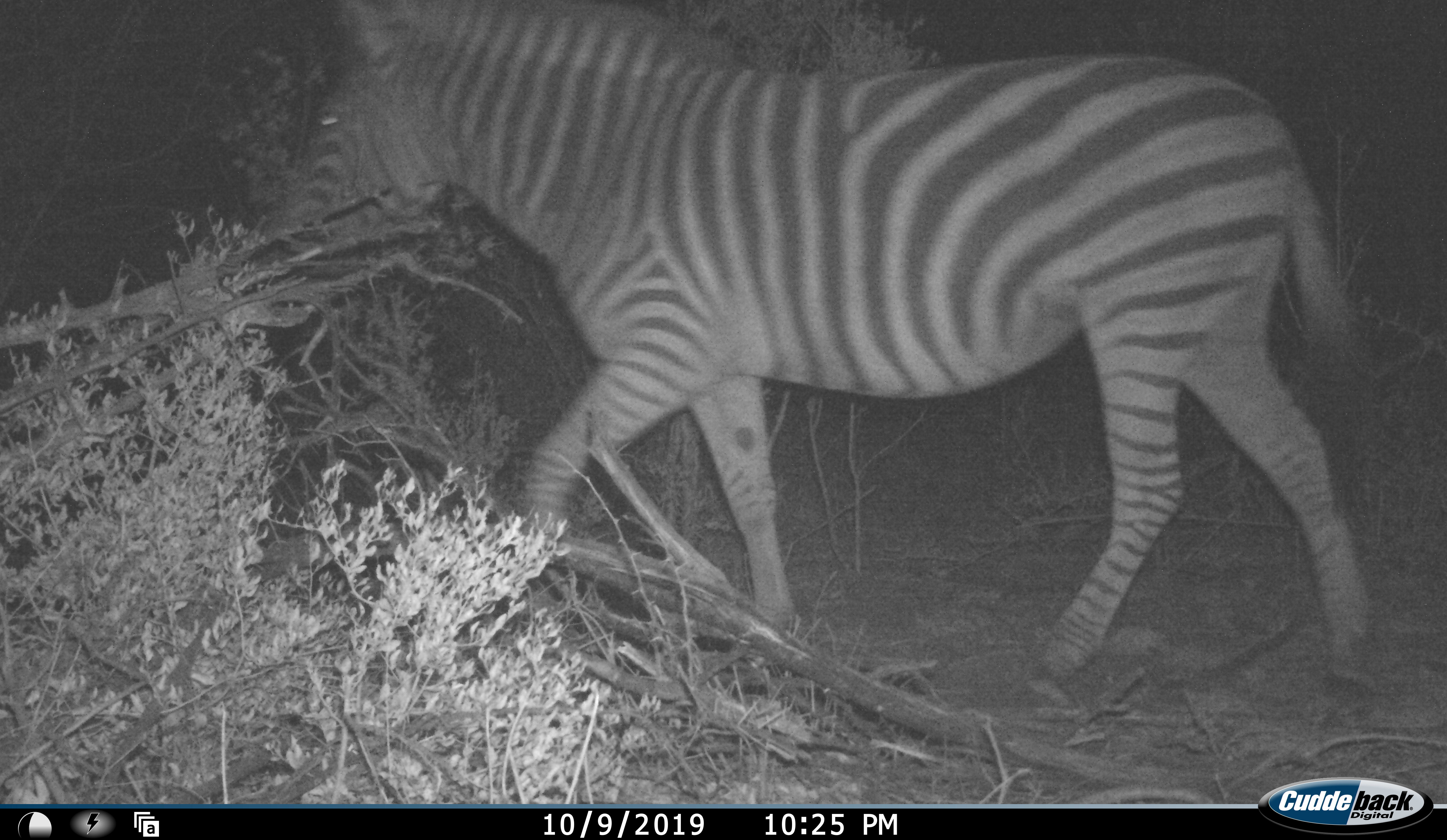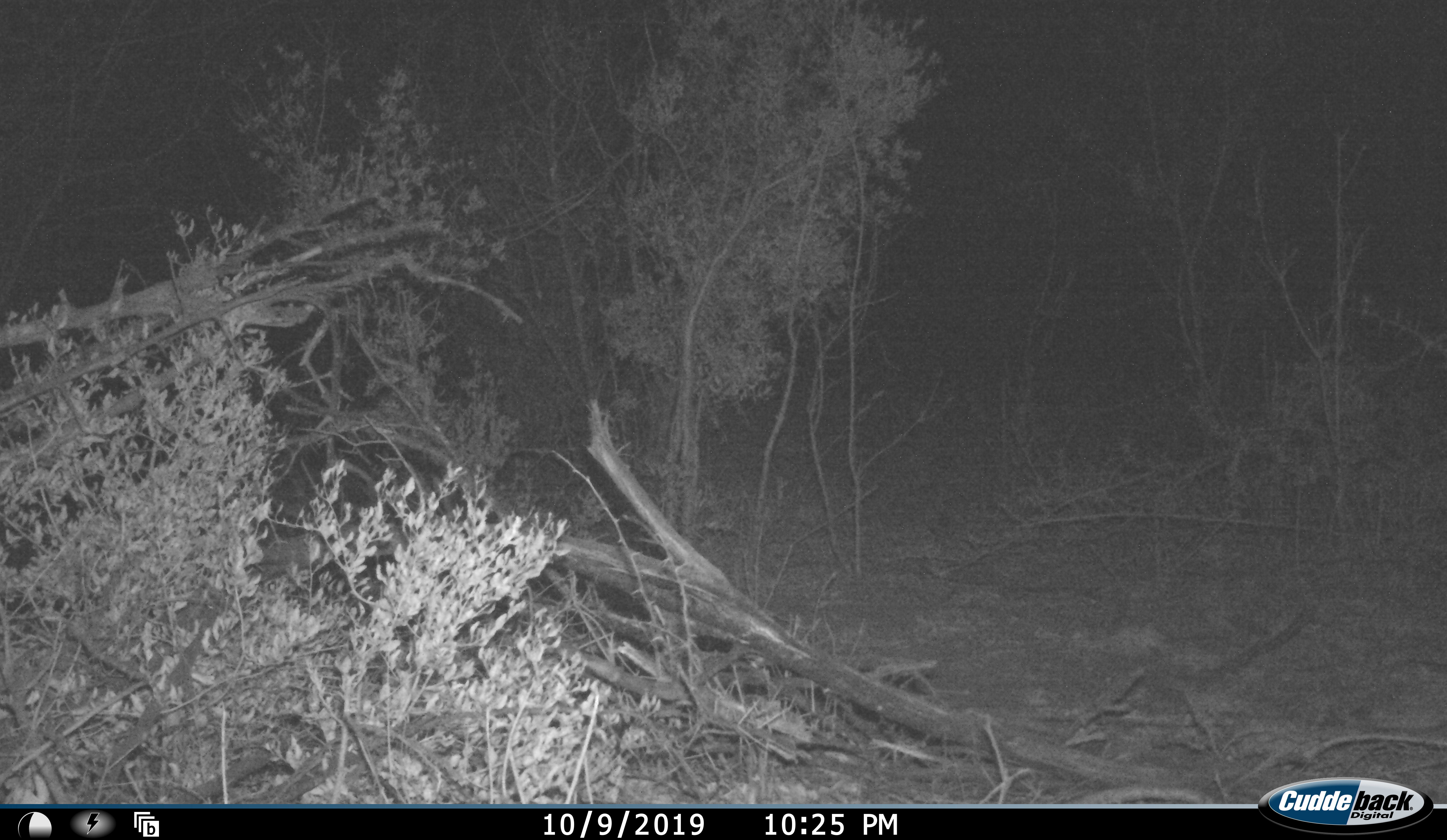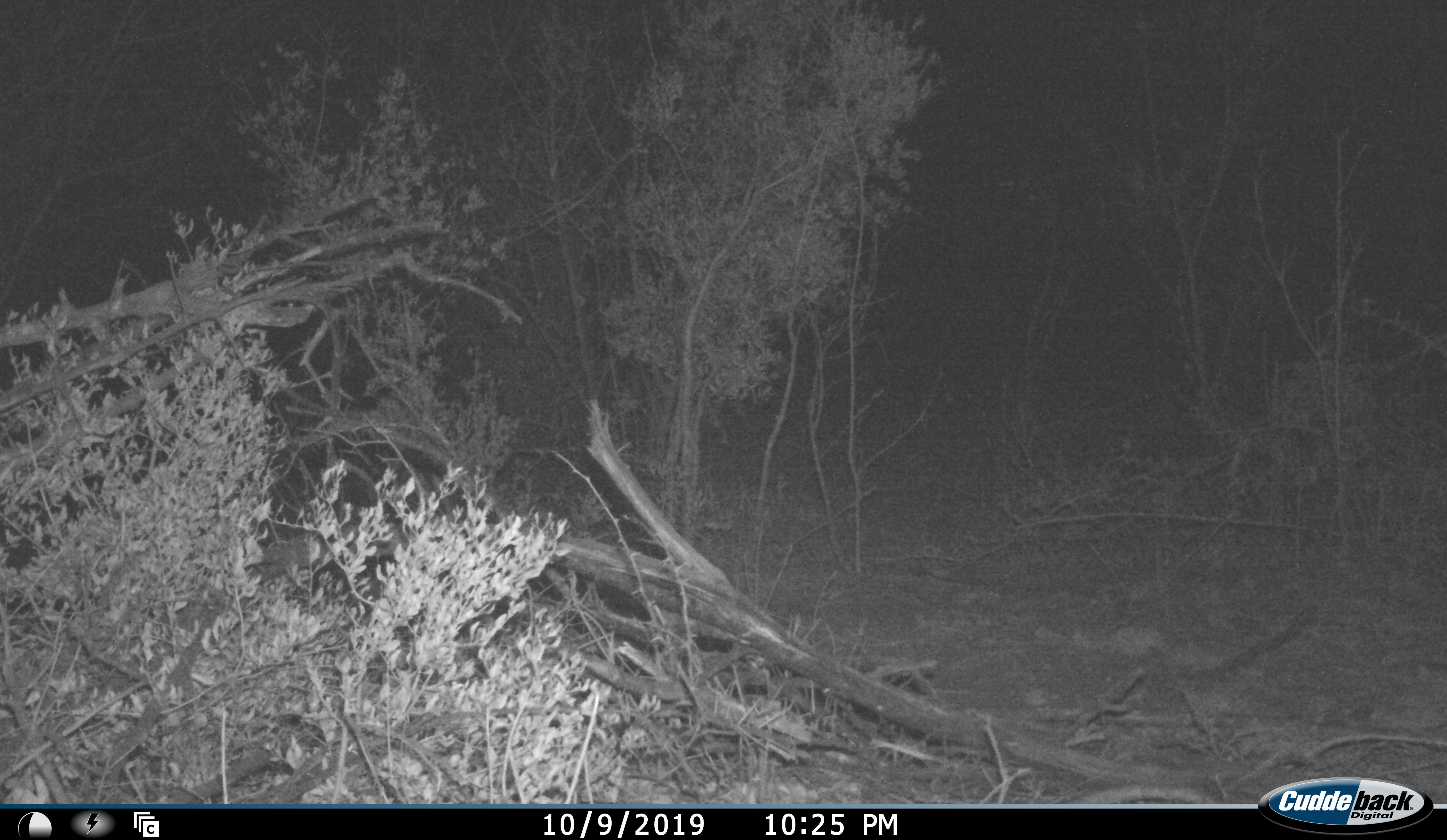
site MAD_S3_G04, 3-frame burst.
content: unidentified animal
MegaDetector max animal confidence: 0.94